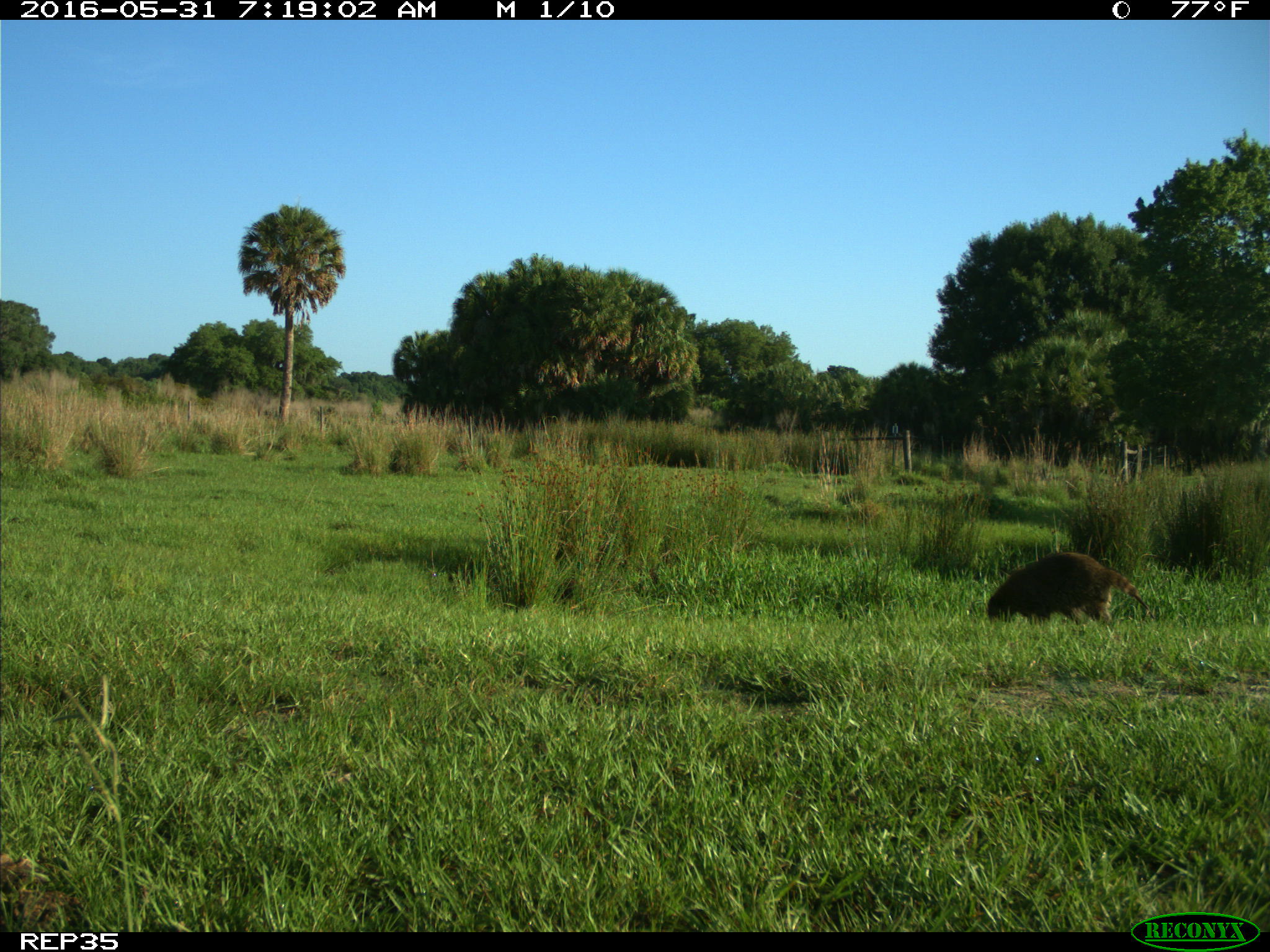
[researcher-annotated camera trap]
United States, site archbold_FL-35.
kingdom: Animalia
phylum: Chordata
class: Mammalia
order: Carnivora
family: Procyonidae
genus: Procyon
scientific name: Procyon lotor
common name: common raccoon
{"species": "Procyon lotor (common raccoon)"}